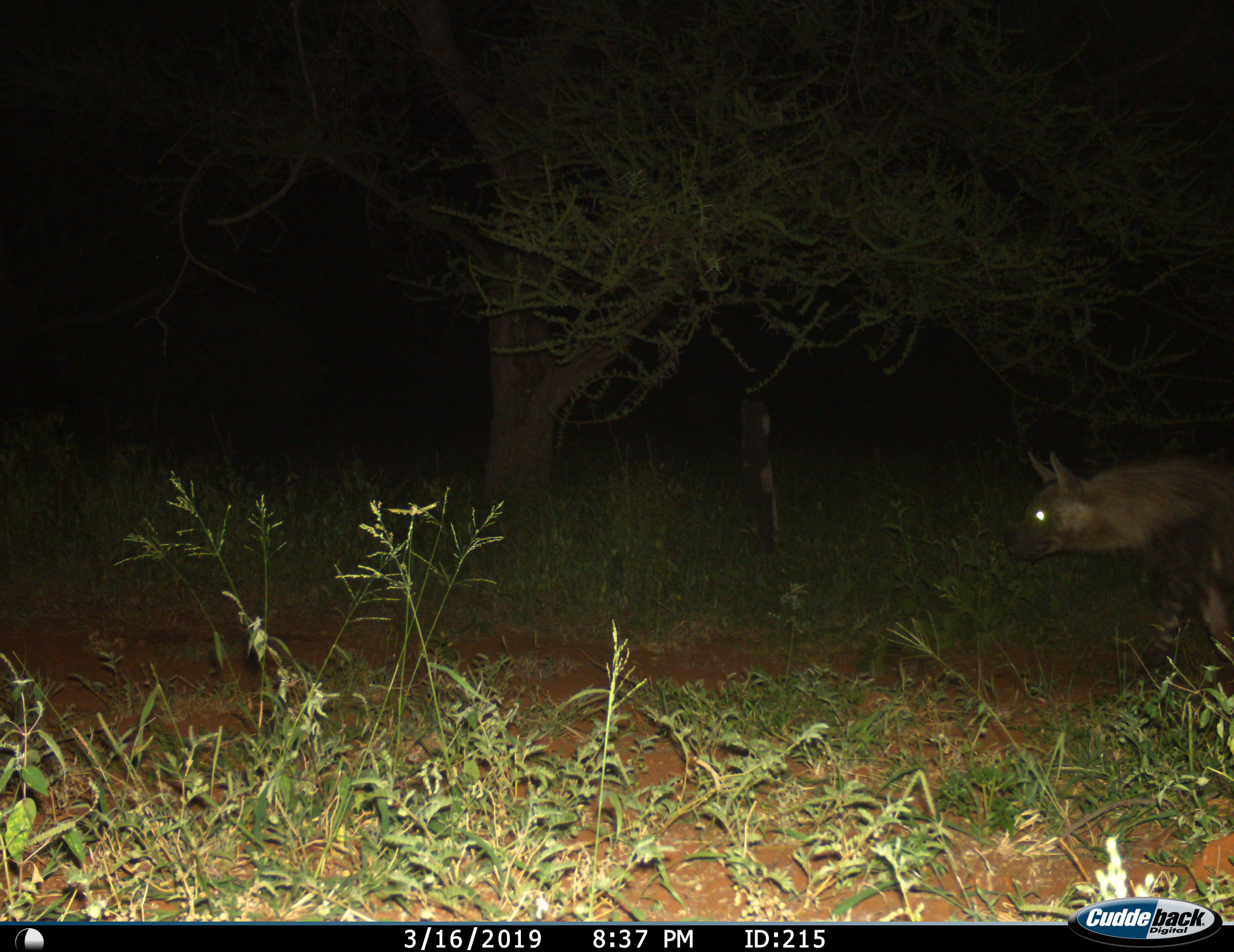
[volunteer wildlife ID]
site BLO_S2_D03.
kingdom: Animalia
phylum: Chordata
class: Mammalia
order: Carnivora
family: Hyaenidae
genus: Parahyaena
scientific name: Parahyaena brunnea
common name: brown hyena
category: hyenabrown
Hyenabrown (brown hyena) (Parahyaena brunnea), count 1. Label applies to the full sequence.